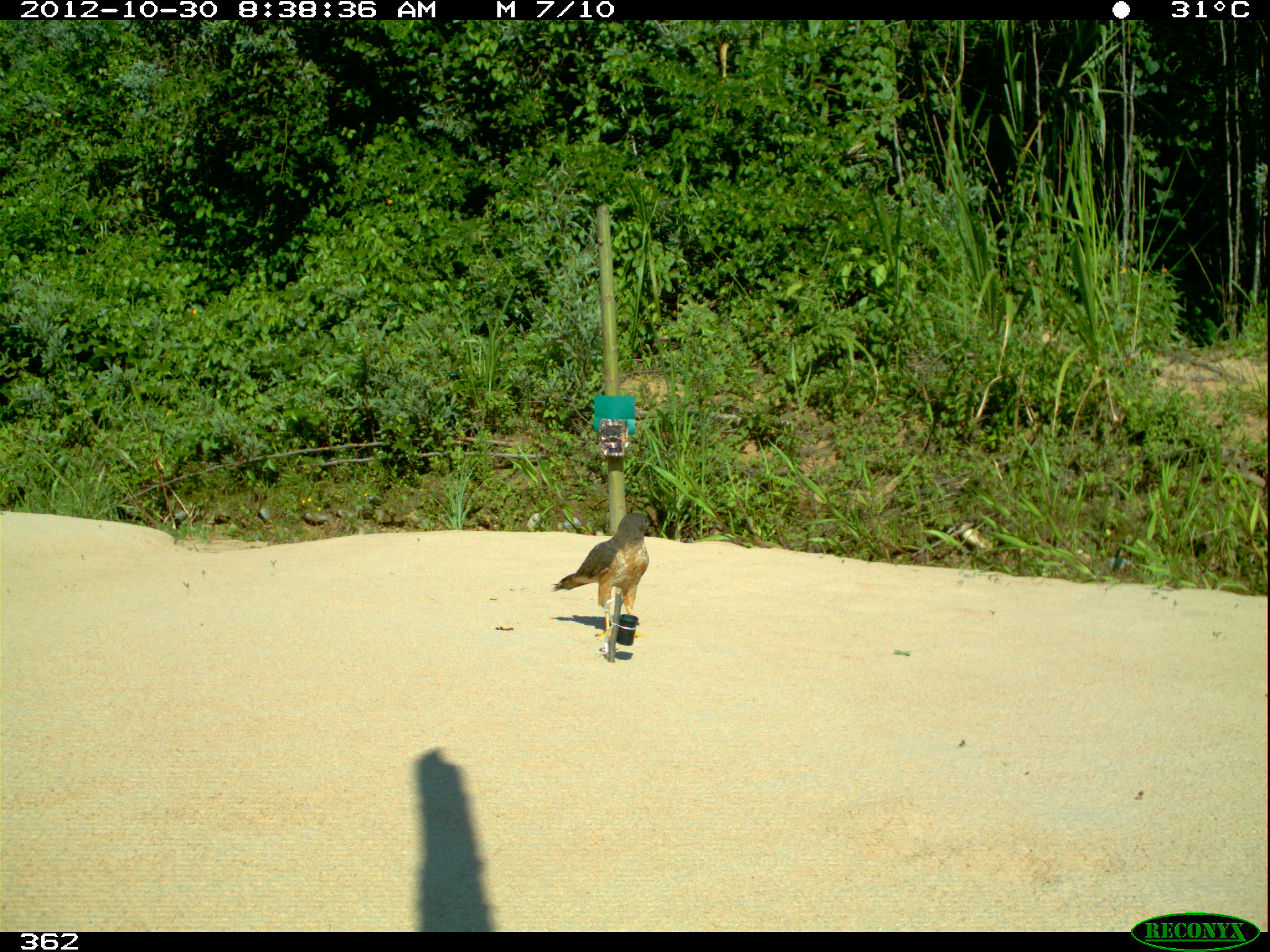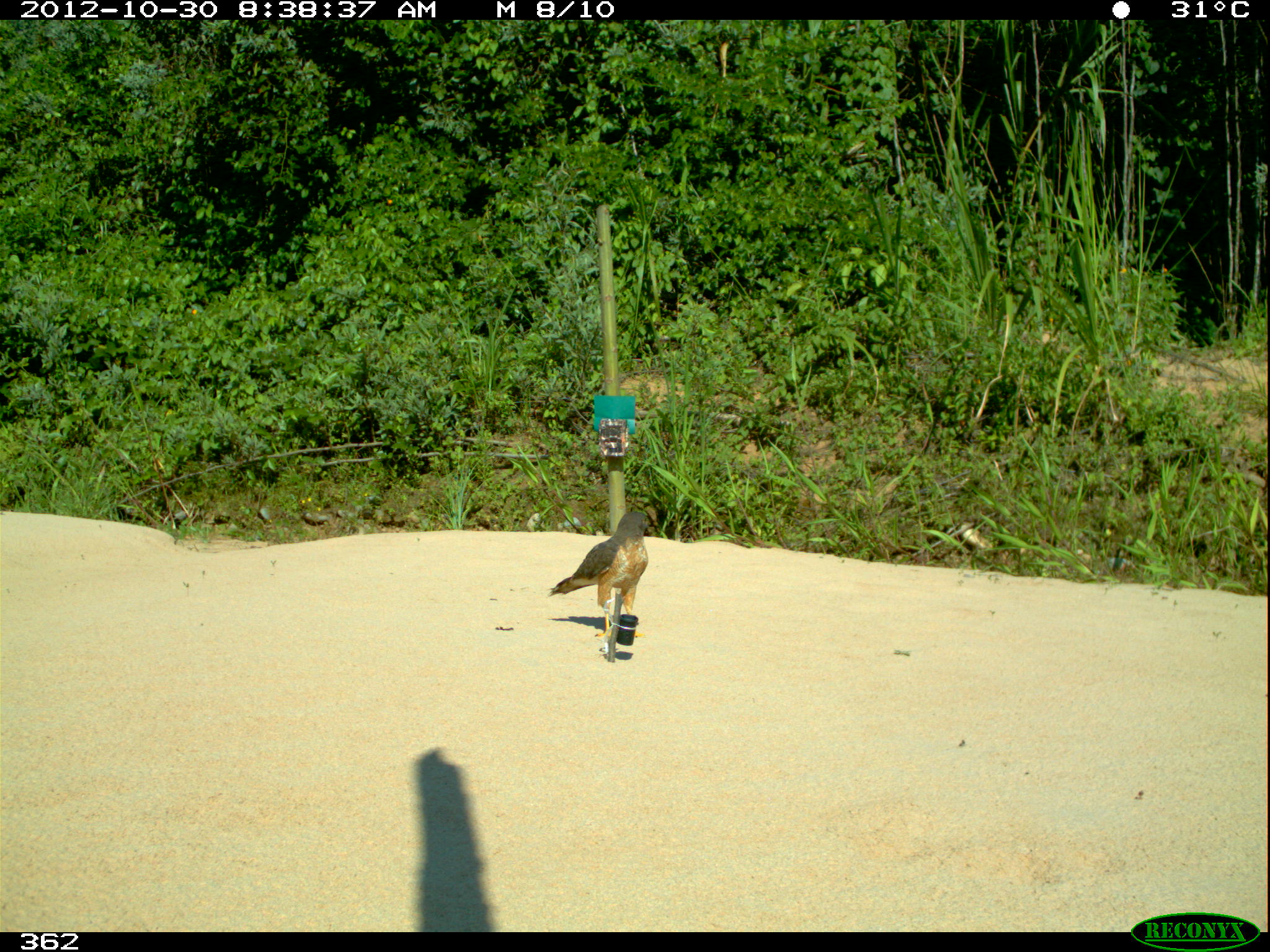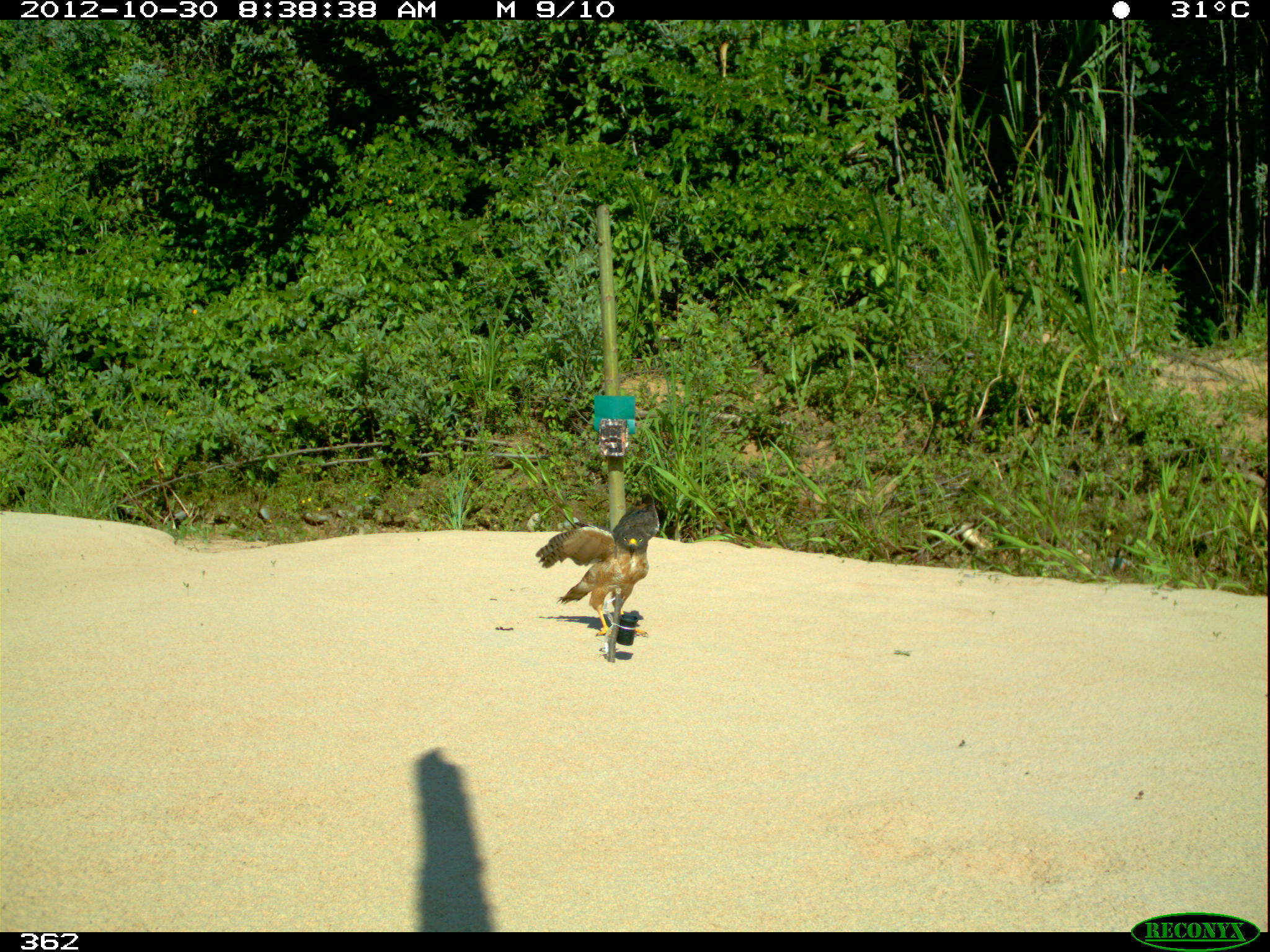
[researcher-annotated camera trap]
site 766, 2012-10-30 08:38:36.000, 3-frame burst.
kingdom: Animalia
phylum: Chordata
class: Aves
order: Accipitriformes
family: Accipitridae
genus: Rupornis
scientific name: Rupornis magnirostris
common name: roadside hawk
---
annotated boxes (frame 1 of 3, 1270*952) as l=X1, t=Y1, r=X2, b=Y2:
rupornis magnirostris: l=551, t=507, r=660, b=638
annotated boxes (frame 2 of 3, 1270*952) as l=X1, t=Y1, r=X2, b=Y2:
rupornis magnirostris: l=547, t=506, r=661, b=639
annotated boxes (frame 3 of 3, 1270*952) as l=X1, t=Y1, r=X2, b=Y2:
rupornis magnirostris: l=534, t=495, r=660, b=638